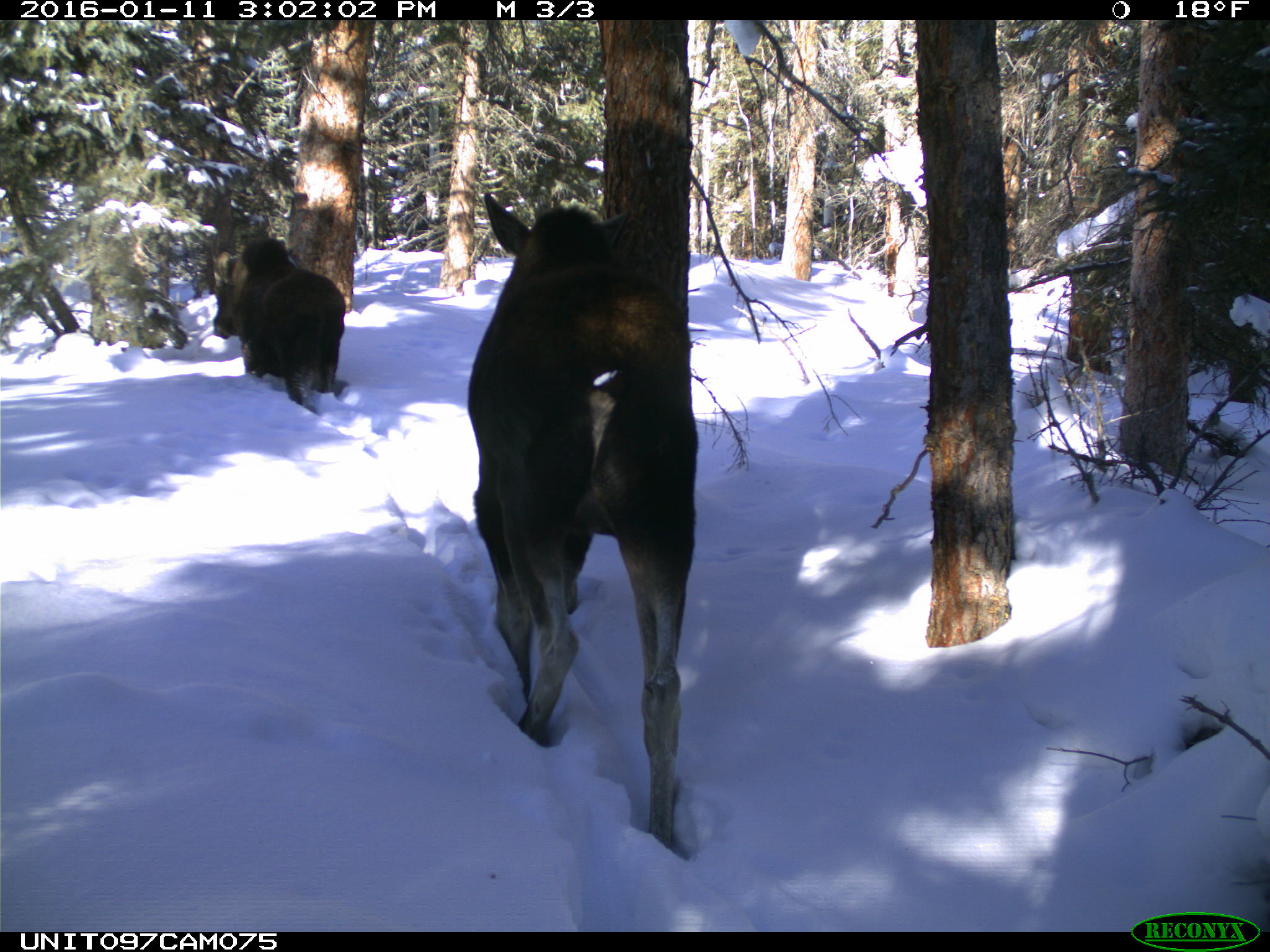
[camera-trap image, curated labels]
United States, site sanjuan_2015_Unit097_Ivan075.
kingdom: Animalia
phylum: Chordata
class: Mammalia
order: Artiodactyla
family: Cervidae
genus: Alces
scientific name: Alces alces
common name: moose